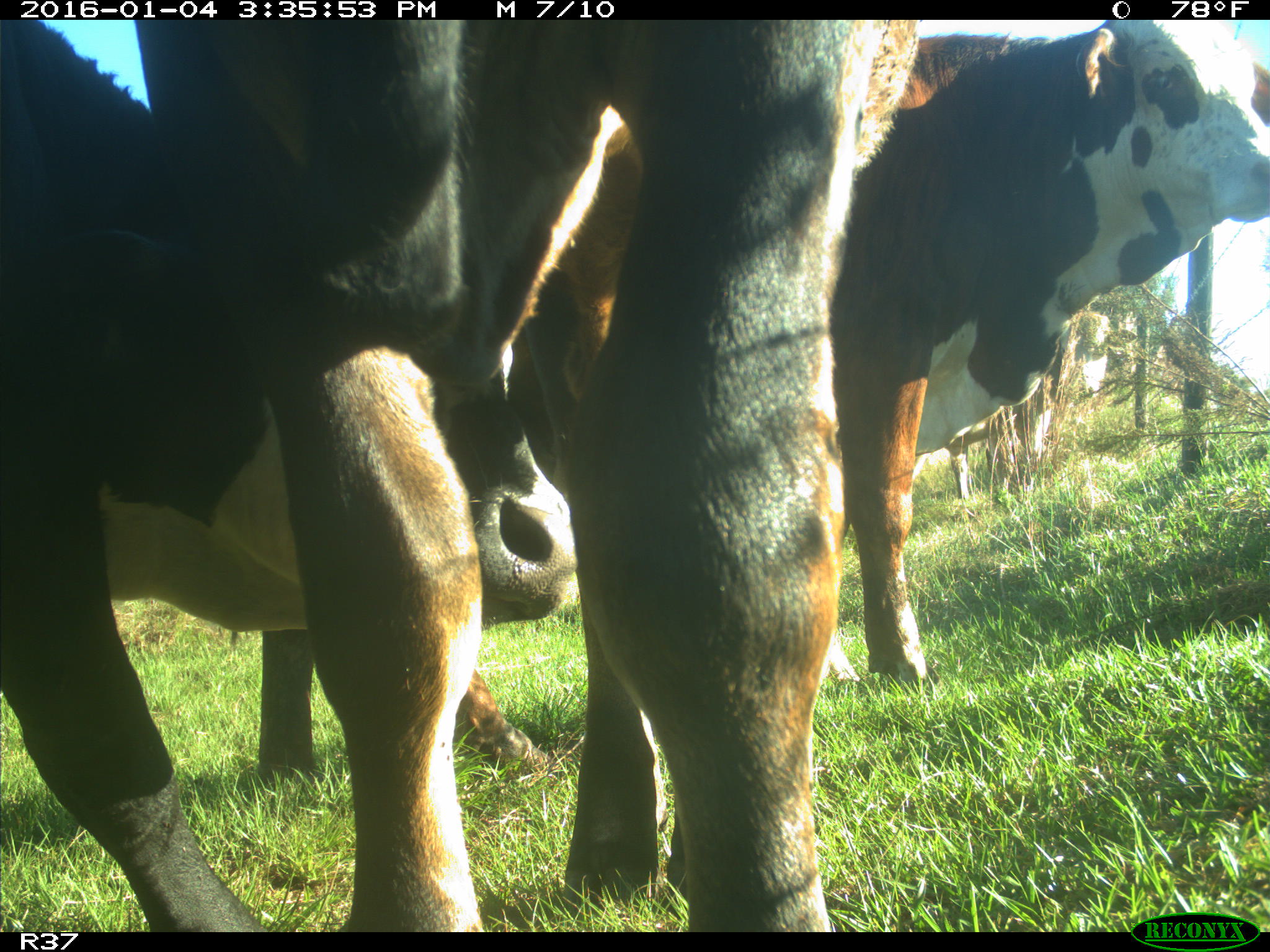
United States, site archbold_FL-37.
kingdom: Animalia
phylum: Chordata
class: Mammalia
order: Artiodactyla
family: Bovidae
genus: Bos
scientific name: Bos taurus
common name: domestic cow